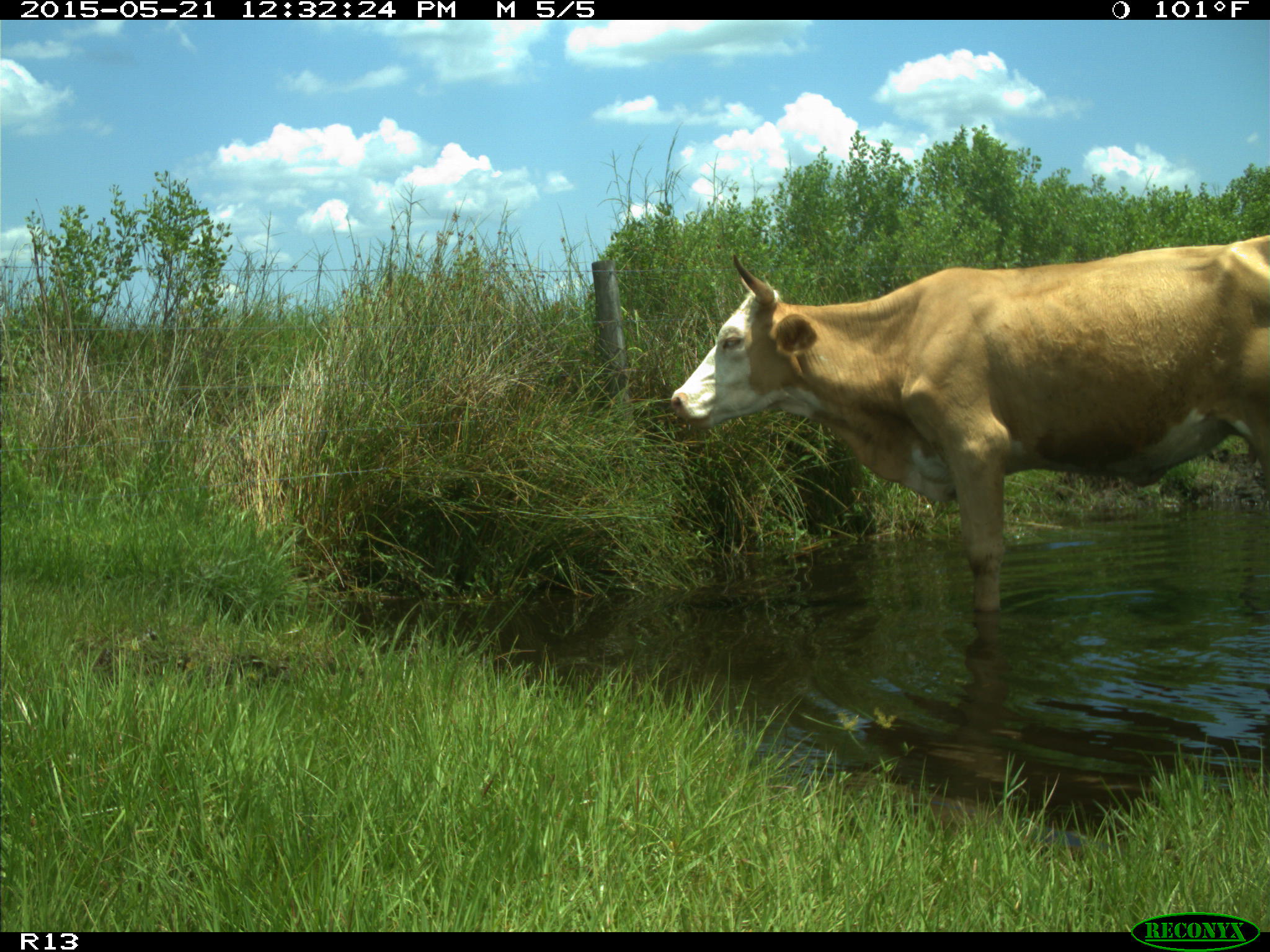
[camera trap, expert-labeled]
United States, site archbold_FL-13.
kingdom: Animalia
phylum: Chordata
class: Mammalia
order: Artiodactyla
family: Bovidae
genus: Bos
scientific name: Bos taurus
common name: domestic cow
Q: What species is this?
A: Bos taurus (domestic cow).